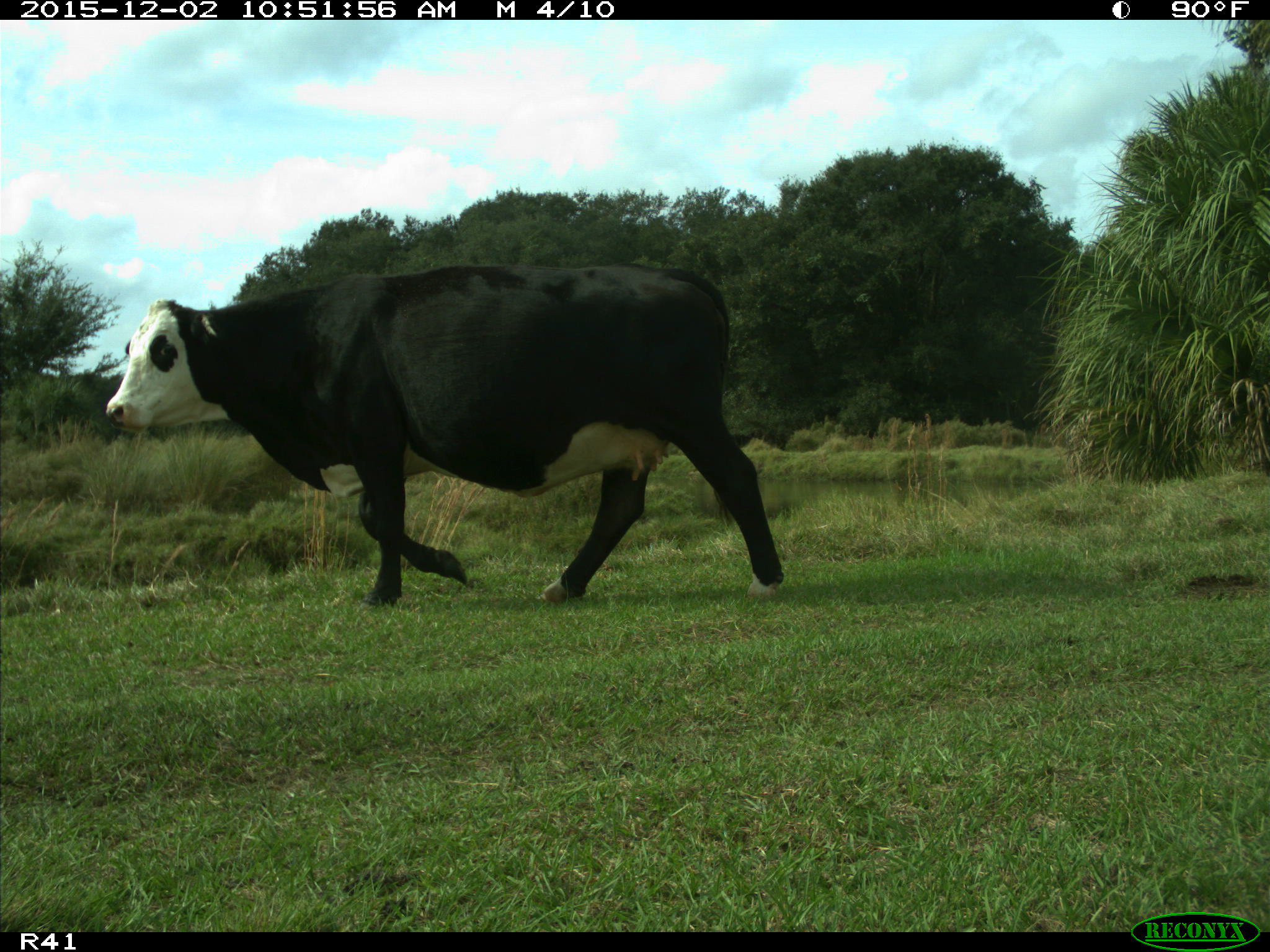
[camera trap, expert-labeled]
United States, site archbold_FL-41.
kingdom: Animalia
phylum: Chordata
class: Mammalia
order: Artiodactyla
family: Bovidae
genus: Bos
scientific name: Bos taurus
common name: domestic cow